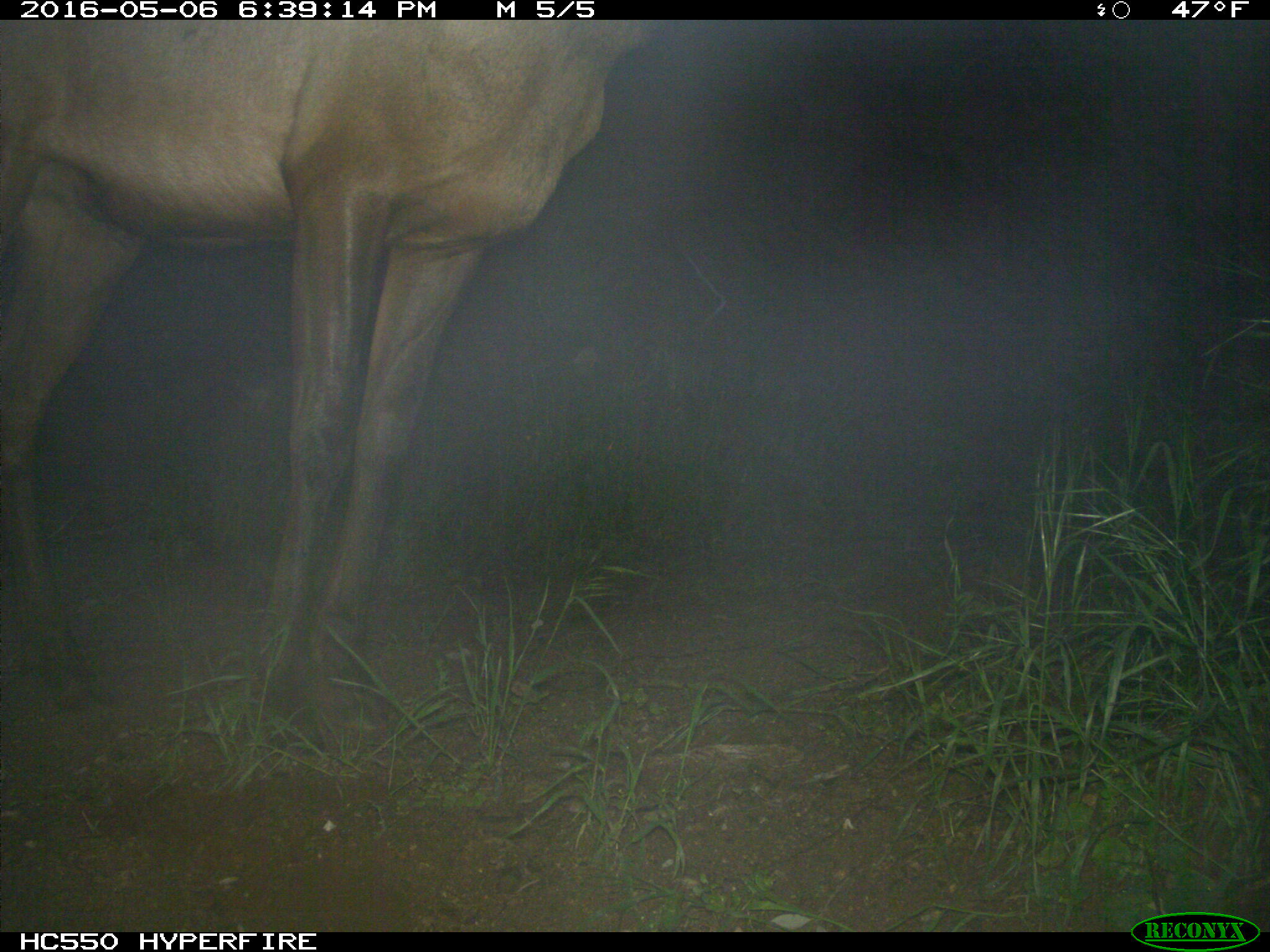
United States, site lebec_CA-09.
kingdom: Animalia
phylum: Chordata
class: Mammalia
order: Artiodactyla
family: Cervidae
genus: Cervus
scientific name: Cervus canadensis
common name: elk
Cervus canadensis (elk).